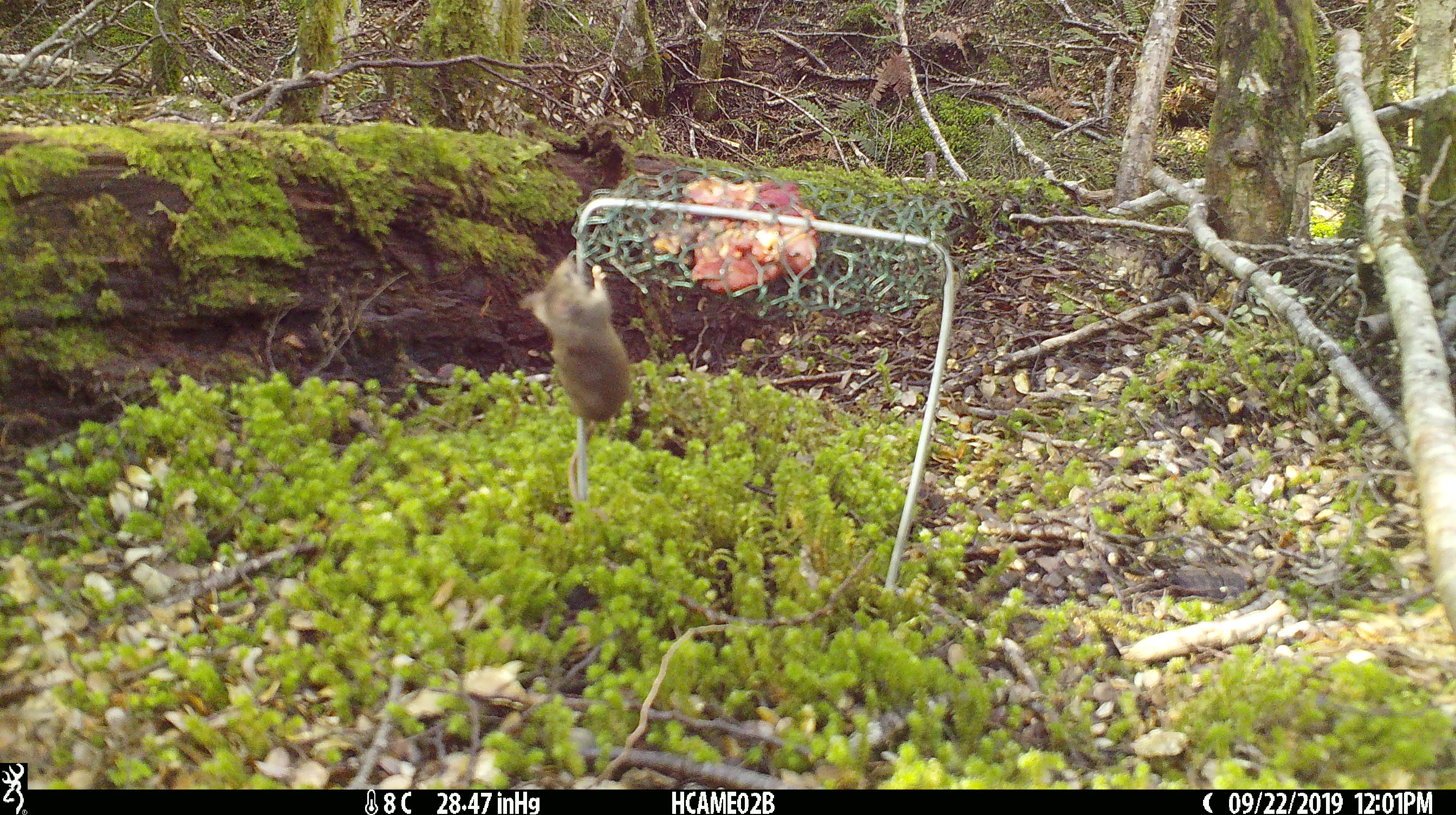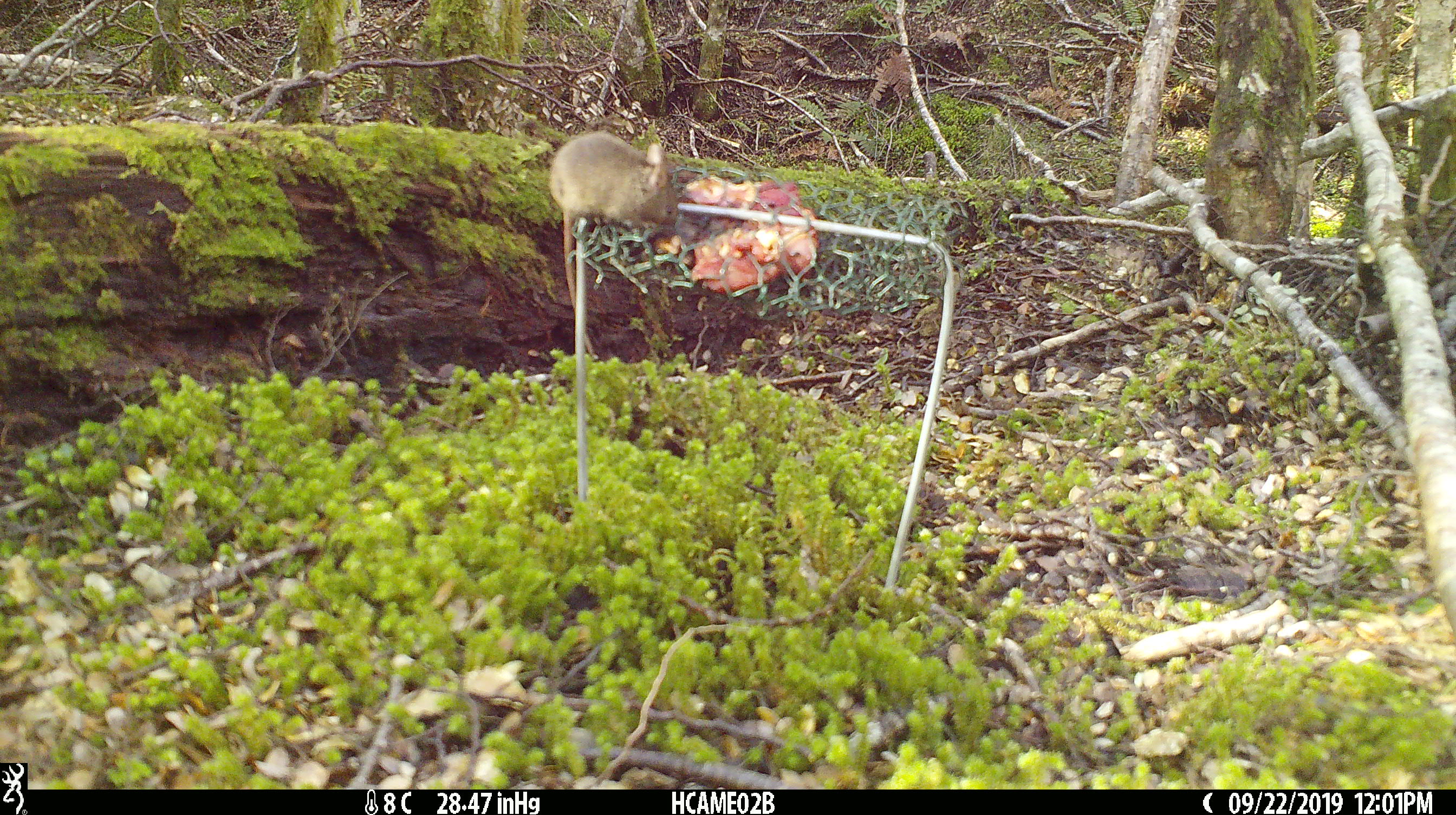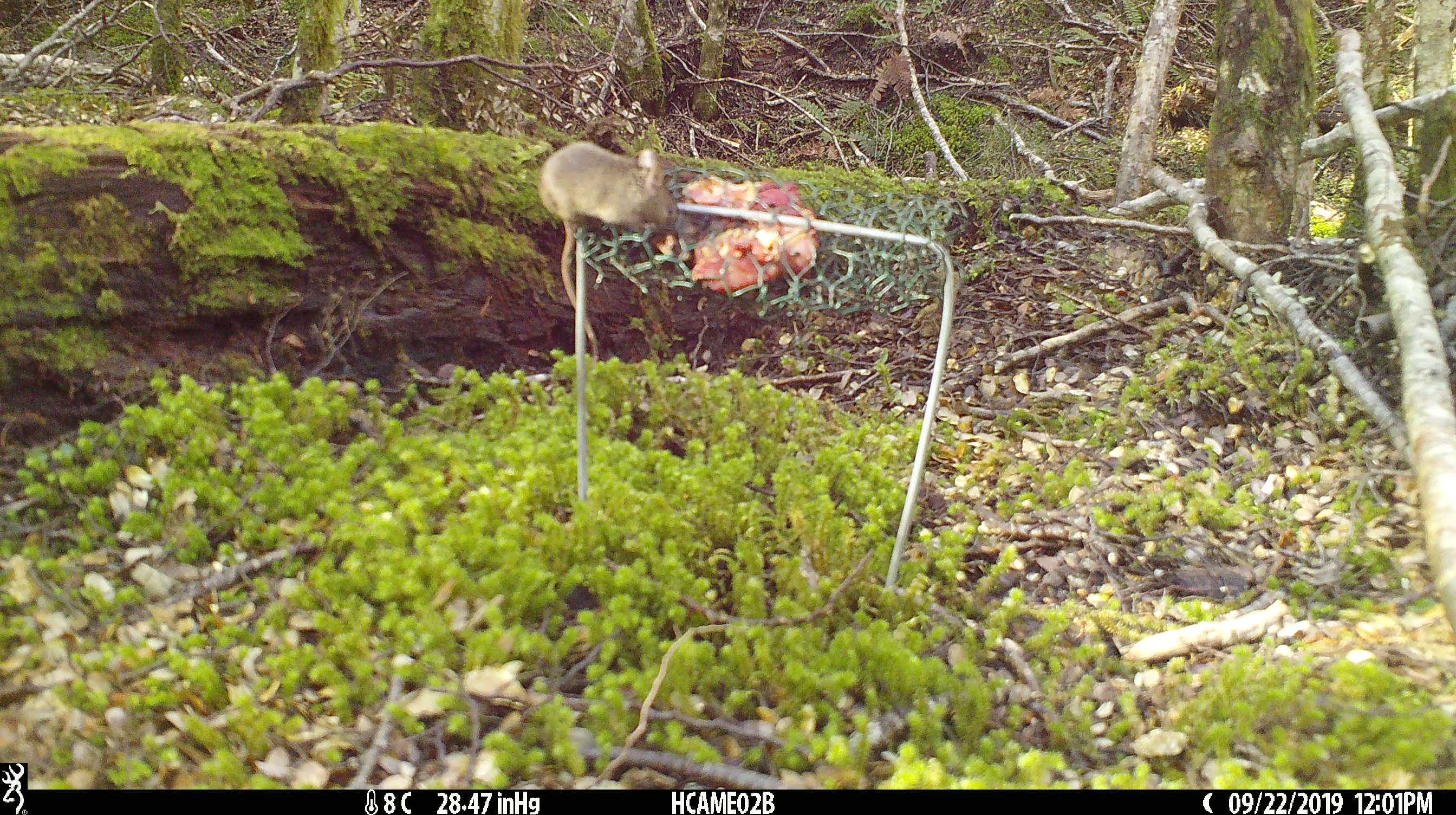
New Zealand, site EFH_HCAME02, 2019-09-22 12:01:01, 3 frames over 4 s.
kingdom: Animalia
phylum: Chordata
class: Mammalia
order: Rodentia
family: Muridae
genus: Mus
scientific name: Mus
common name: mouse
Mouse (Mus).